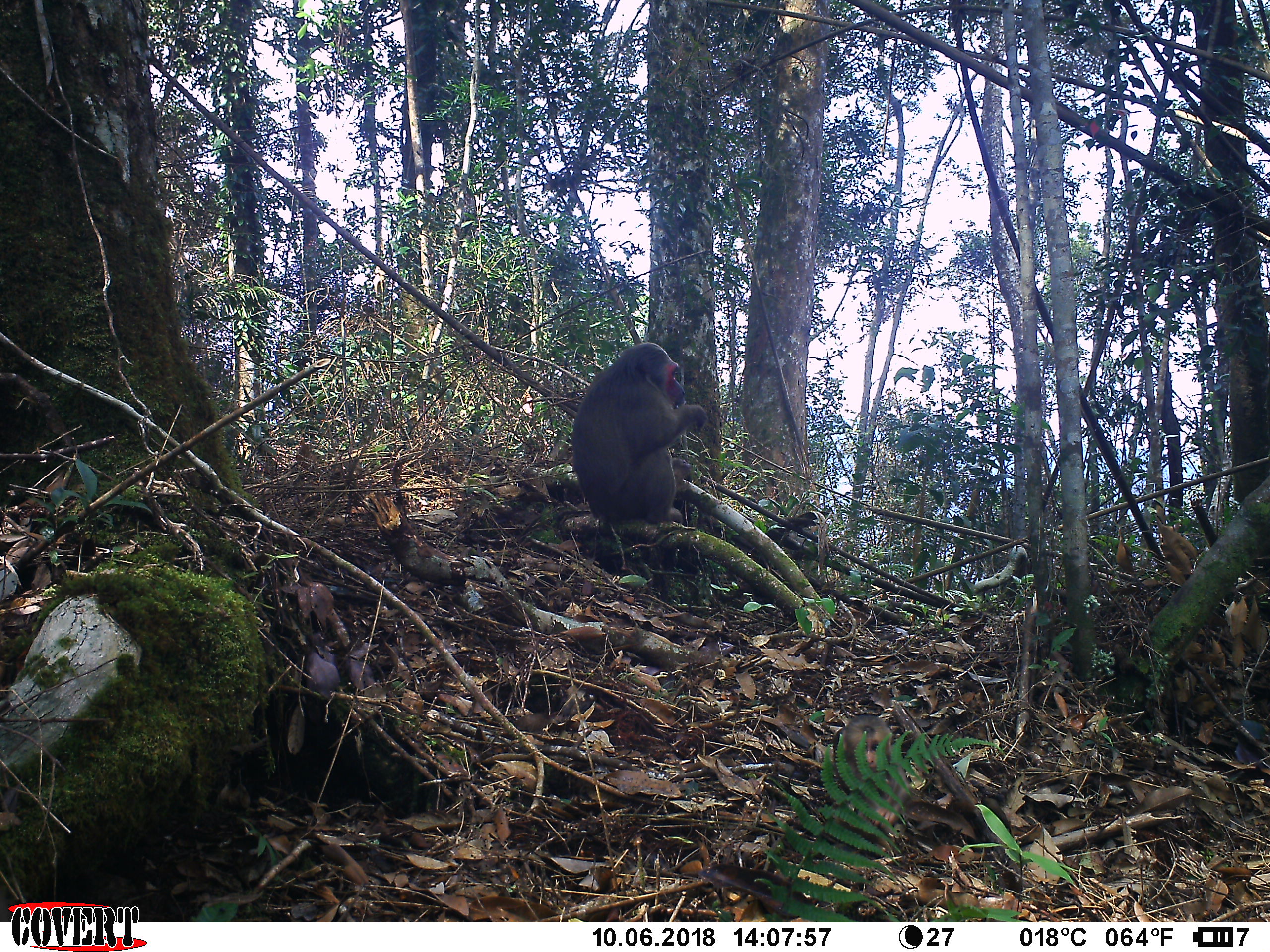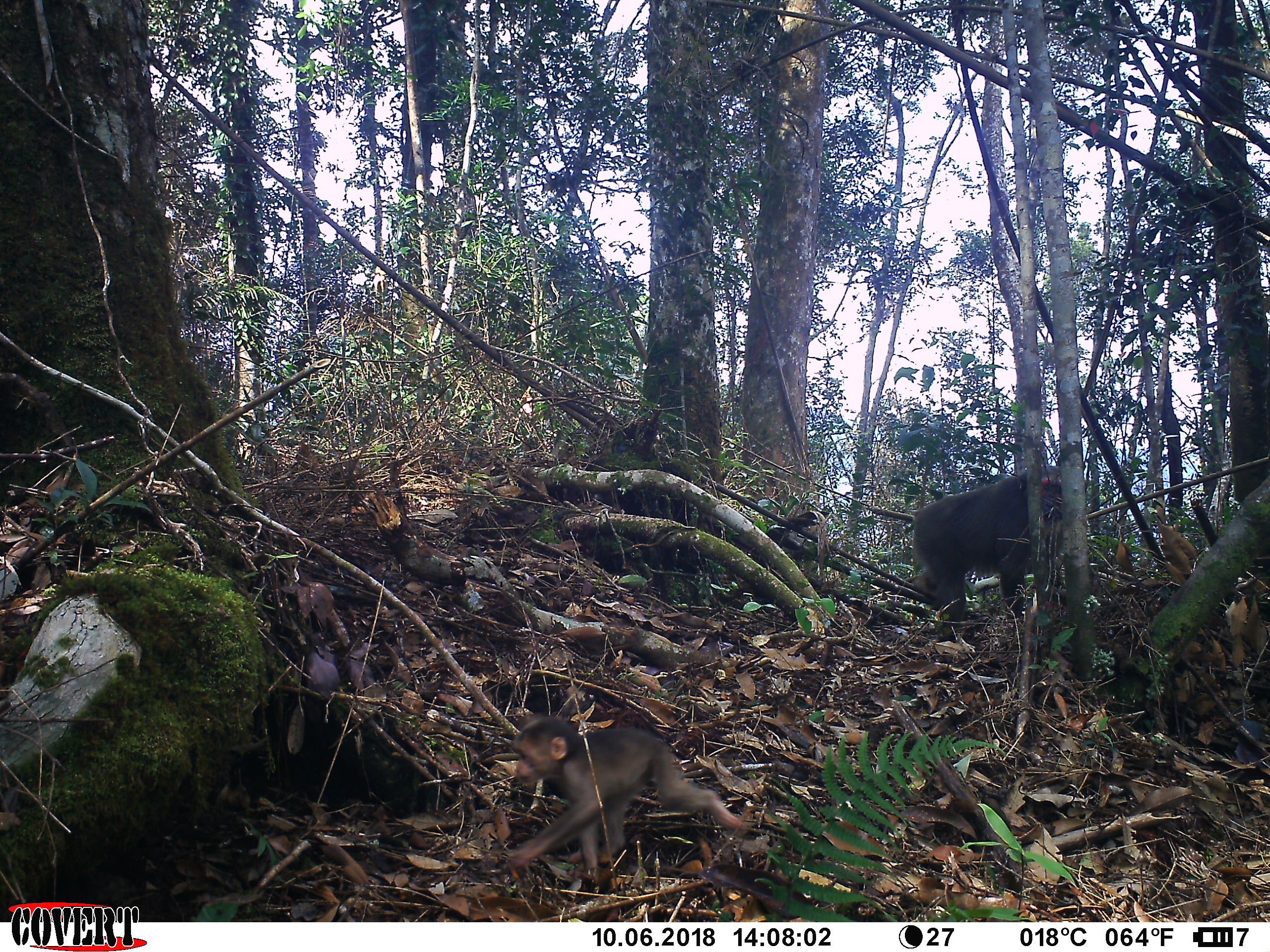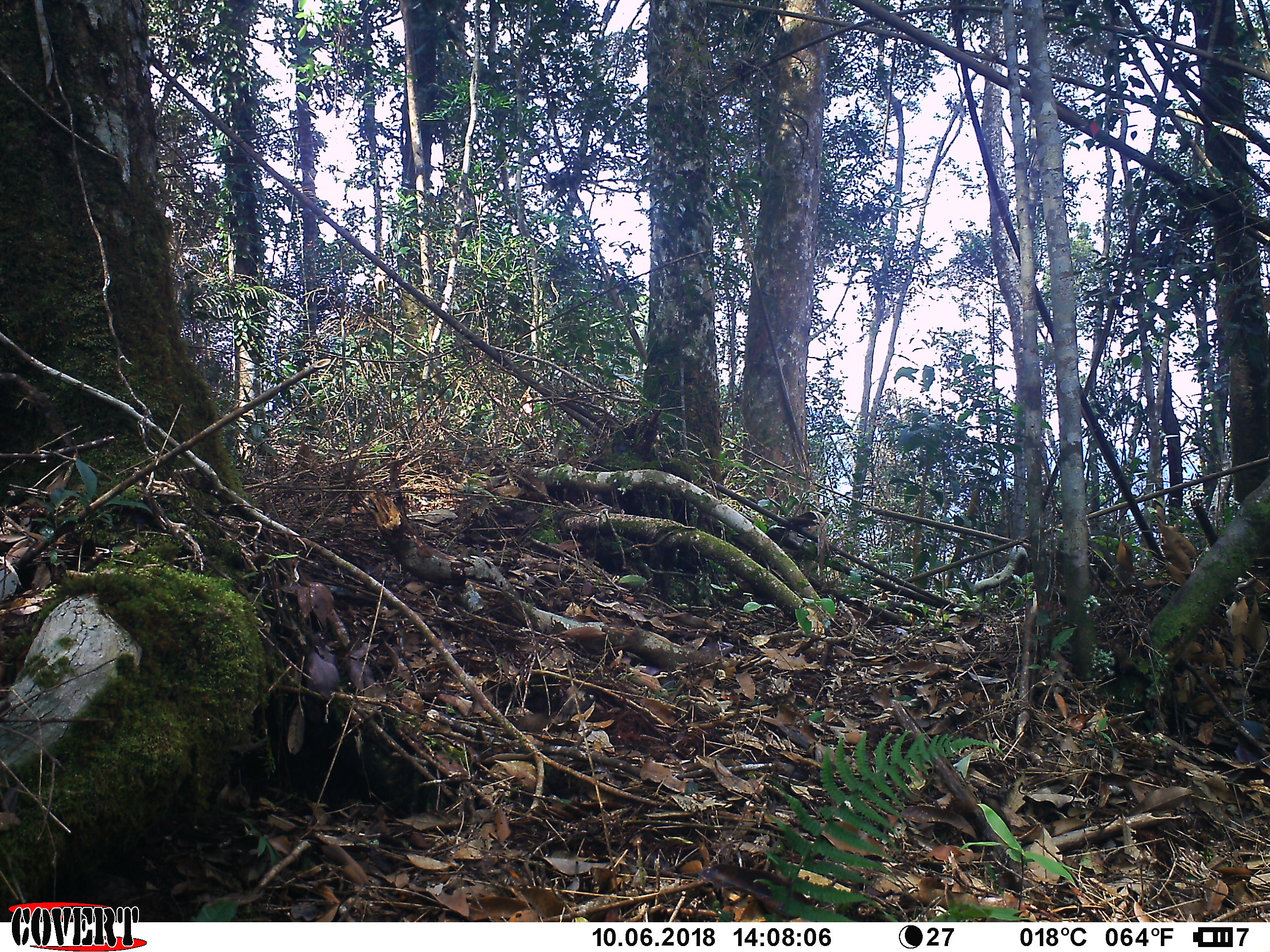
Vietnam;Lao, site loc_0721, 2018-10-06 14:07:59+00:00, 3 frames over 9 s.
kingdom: Animalia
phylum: Chordata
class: Mammalia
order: Primates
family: Cercopithecidae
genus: Macaca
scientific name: Macaca arctoides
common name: stump-tailed macaque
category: stump tailed macaque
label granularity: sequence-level